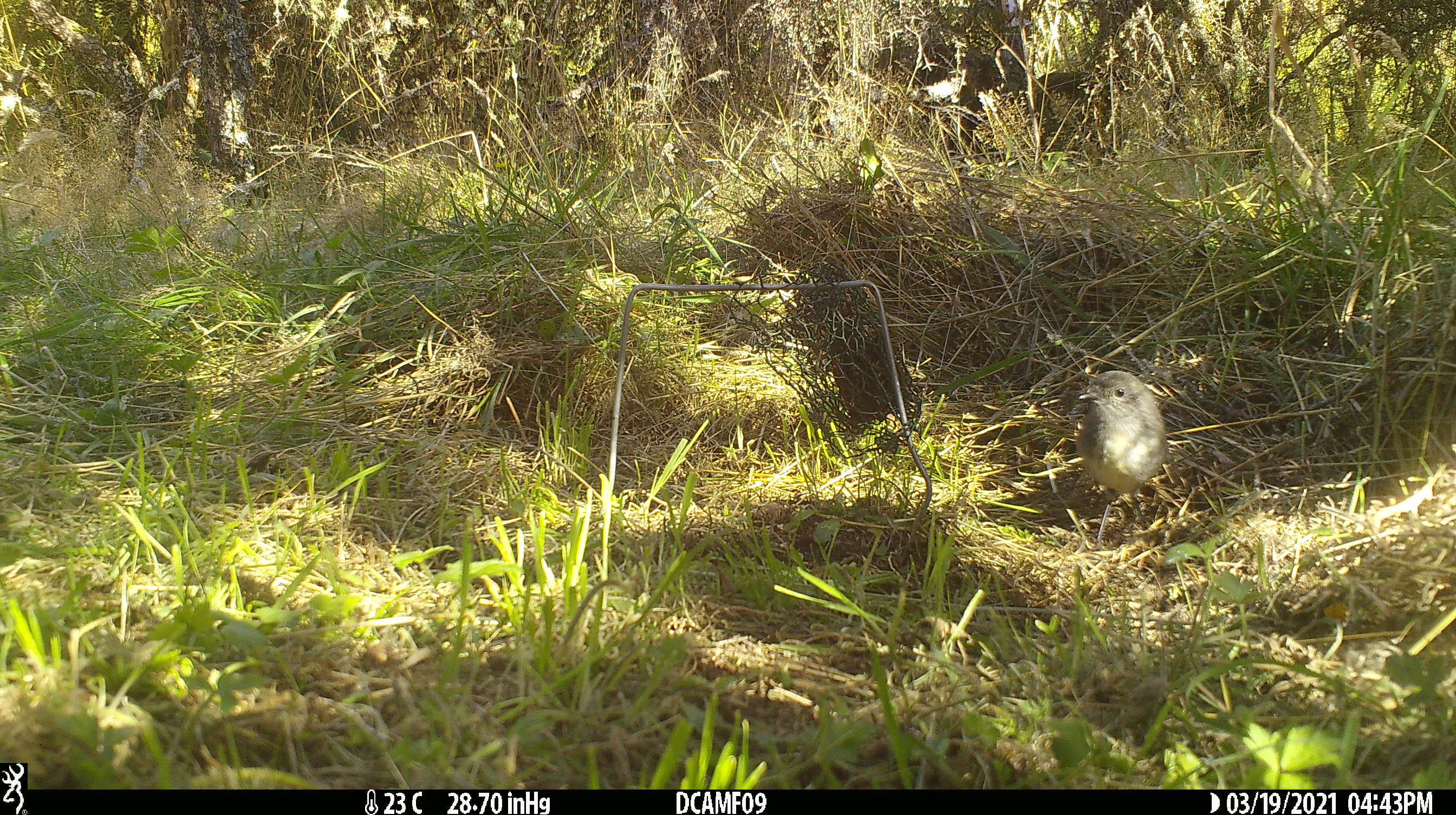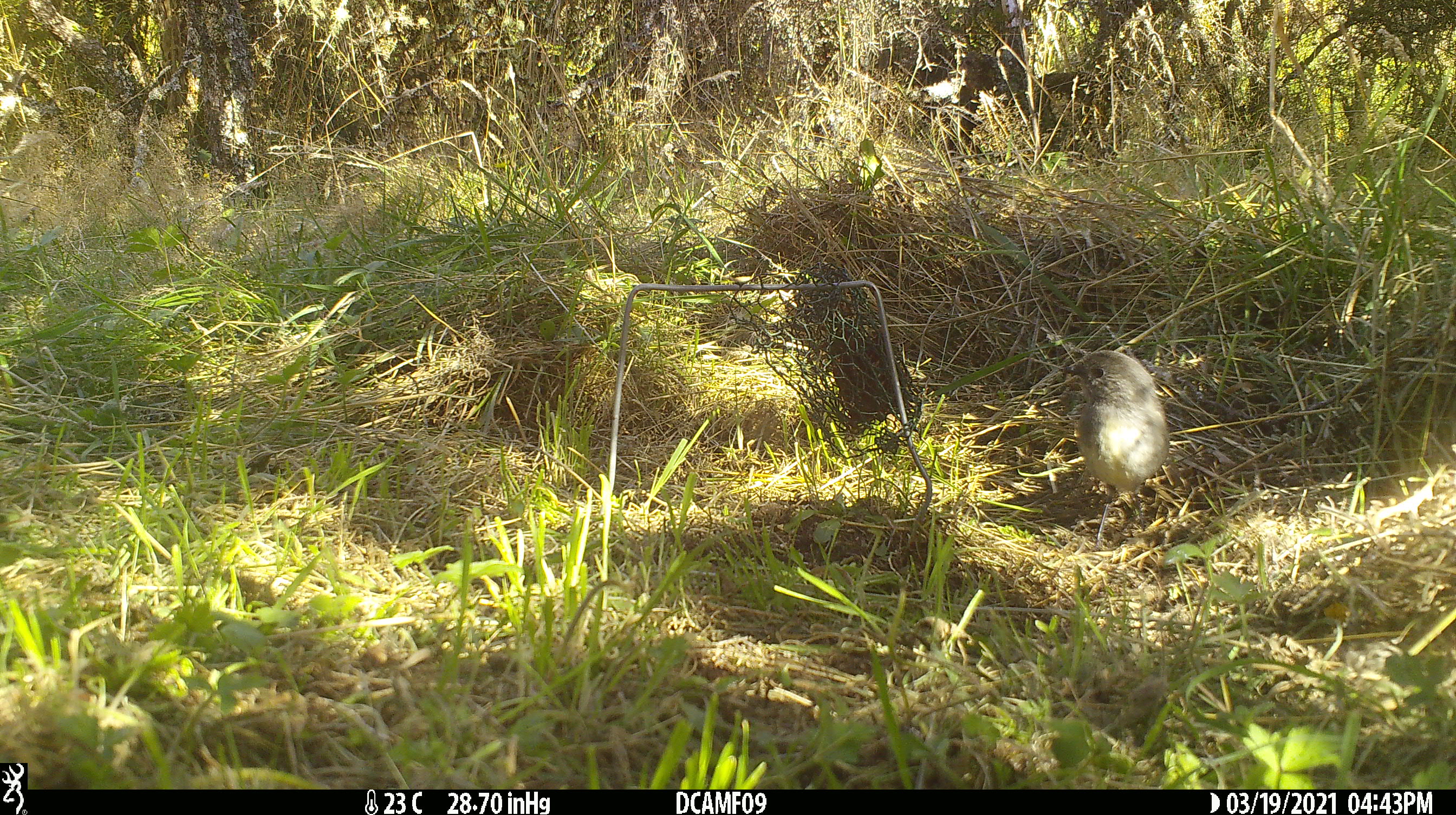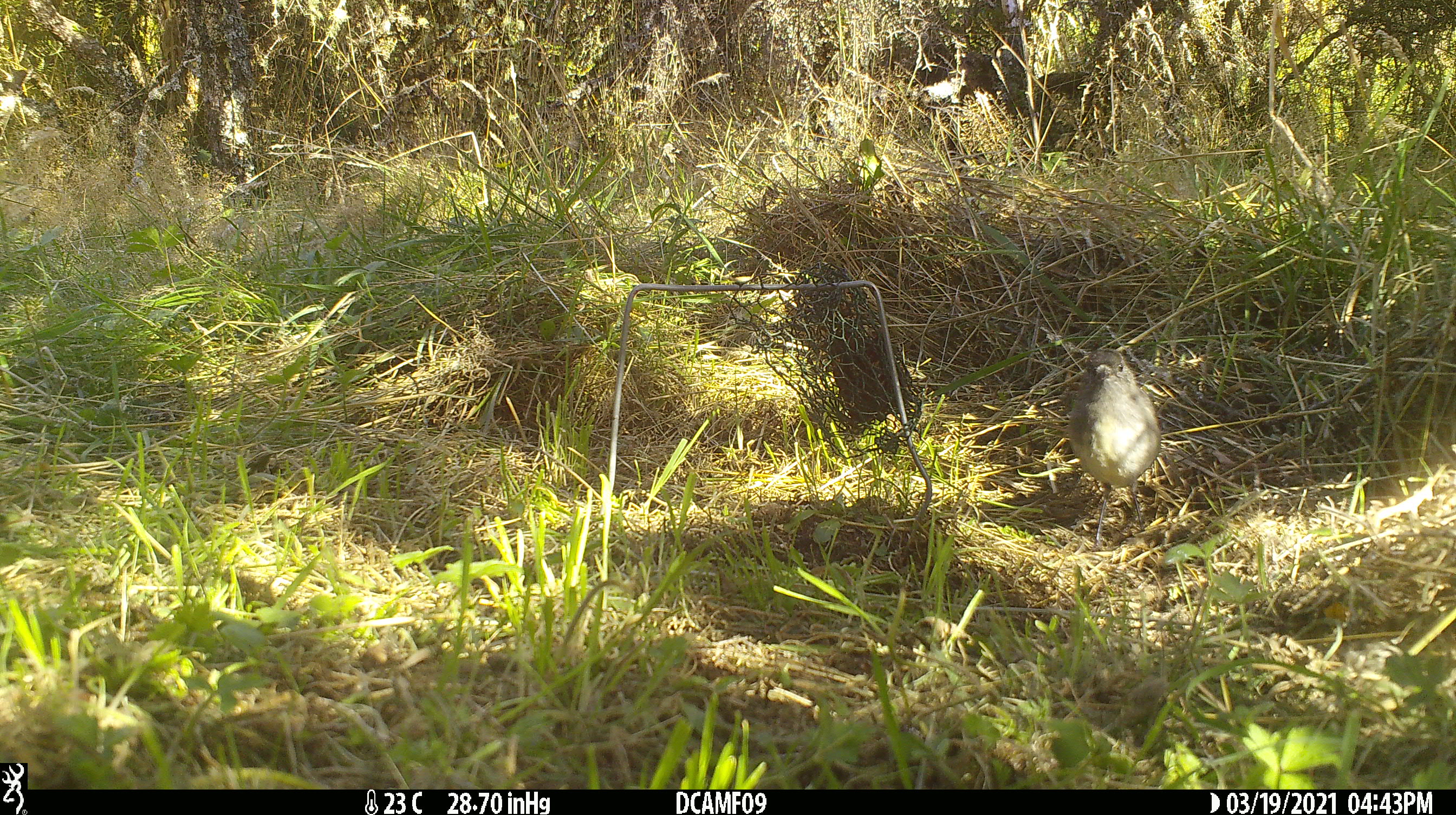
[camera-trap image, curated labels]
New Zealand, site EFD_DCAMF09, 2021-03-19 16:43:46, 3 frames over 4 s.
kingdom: Animalia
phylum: Chordata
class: Aves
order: Passeriformes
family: Petroicidae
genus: Petroica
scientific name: Petroica australis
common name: new zealand robin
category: robin